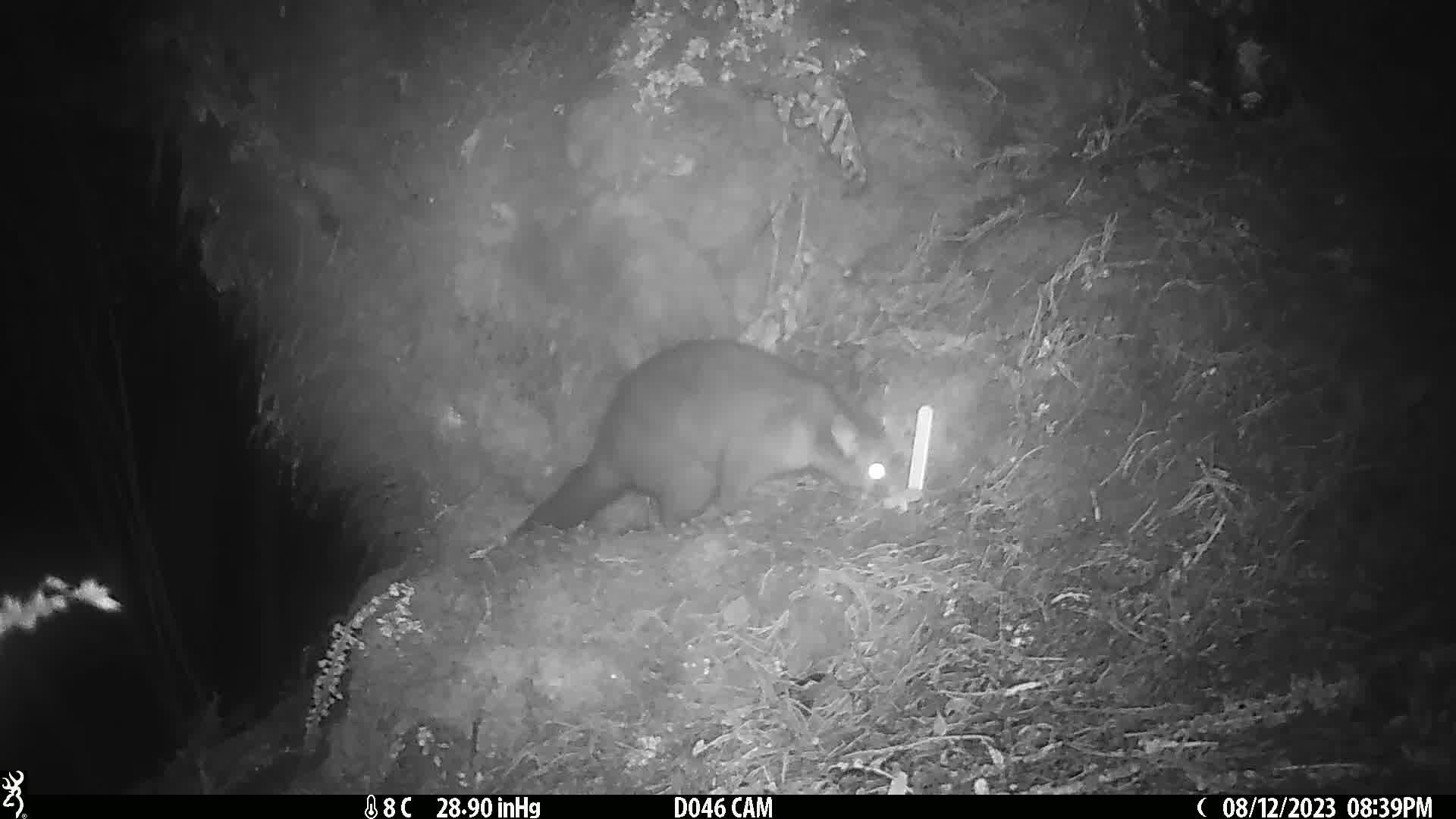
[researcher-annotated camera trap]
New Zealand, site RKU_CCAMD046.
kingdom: Animalia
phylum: Chordata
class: Mammalia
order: Diprotodontia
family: Phalangeridae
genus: Trichosurus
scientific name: Trichosurus vulpecula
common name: common brushtail possum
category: possum